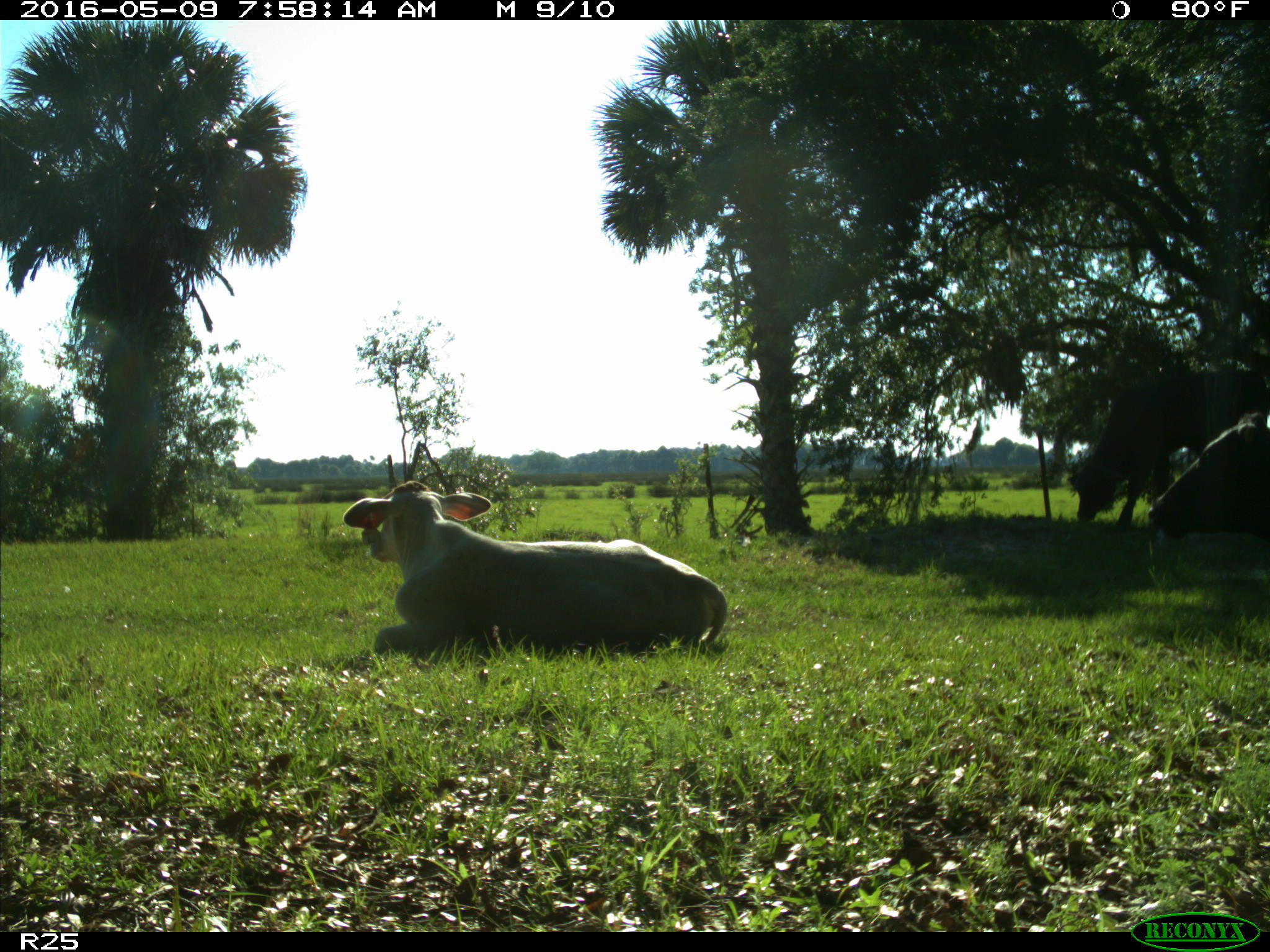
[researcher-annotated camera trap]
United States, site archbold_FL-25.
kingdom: Animalia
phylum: Chordata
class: Mammalia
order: Artiodactyla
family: Bovidae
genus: Bos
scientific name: Bos taurus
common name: domestic cow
Bos taurus (domestic cow).